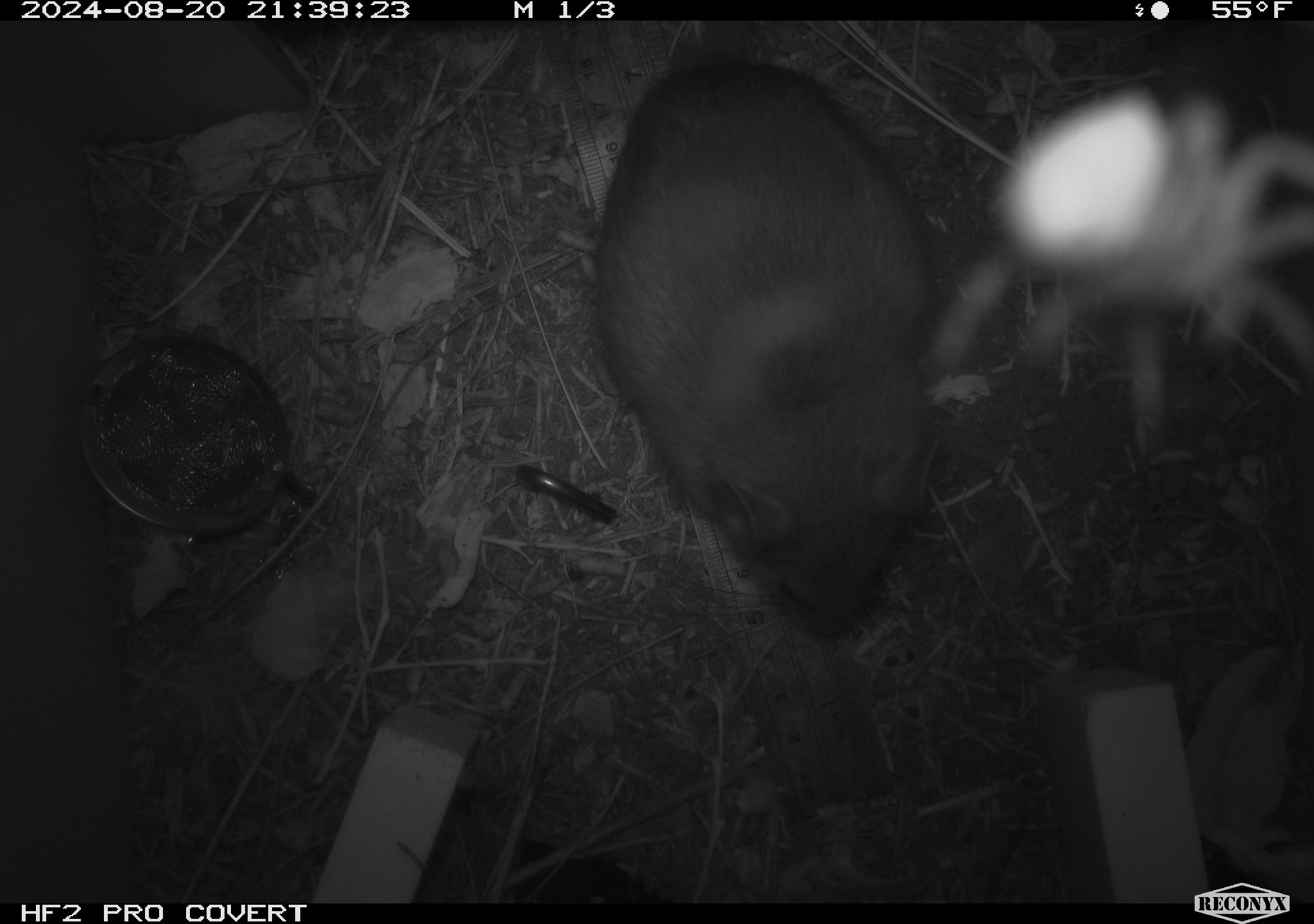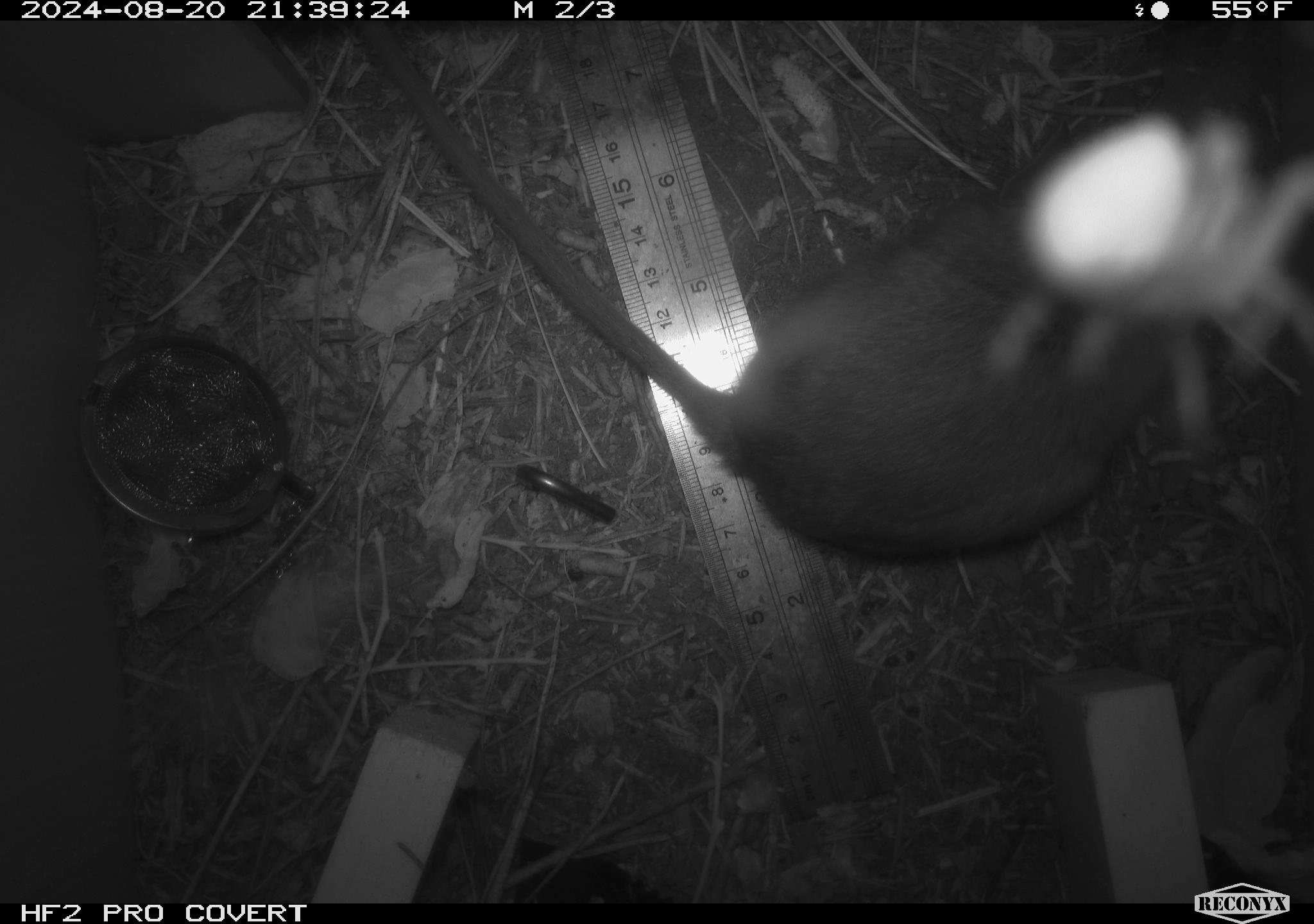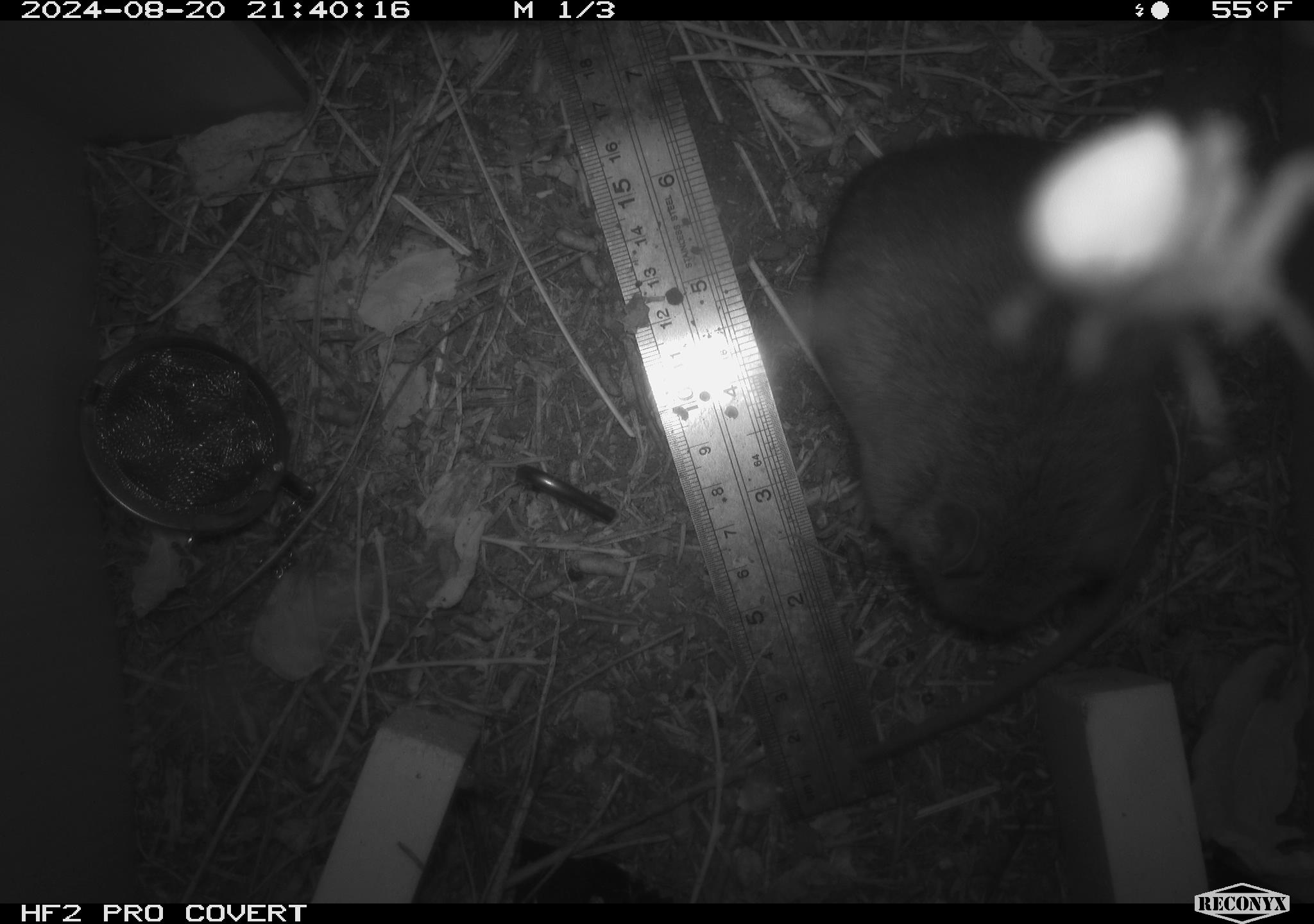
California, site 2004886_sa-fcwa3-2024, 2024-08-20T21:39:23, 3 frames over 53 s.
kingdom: Animalia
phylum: Chordata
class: Mammalia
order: Rodentia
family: Cricetidae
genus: Neotoma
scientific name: Neotoma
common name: pack rat or woodrat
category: neotoma species